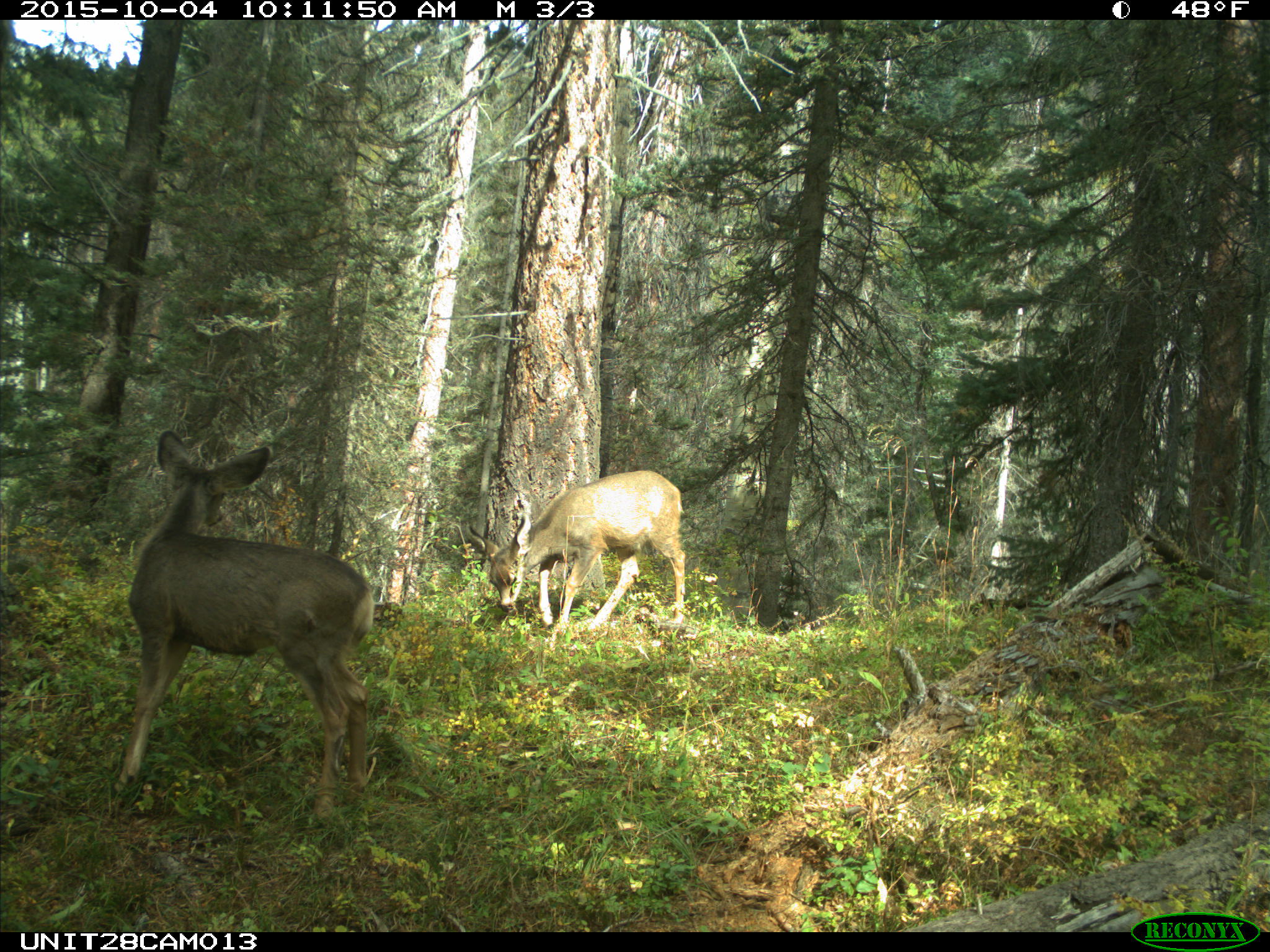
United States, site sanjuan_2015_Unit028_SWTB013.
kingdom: Animalia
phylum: Chordata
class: Mammalia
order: Artiodactyla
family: Cervidae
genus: Odocoileus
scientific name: Odocoileus hemionus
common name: mule deer